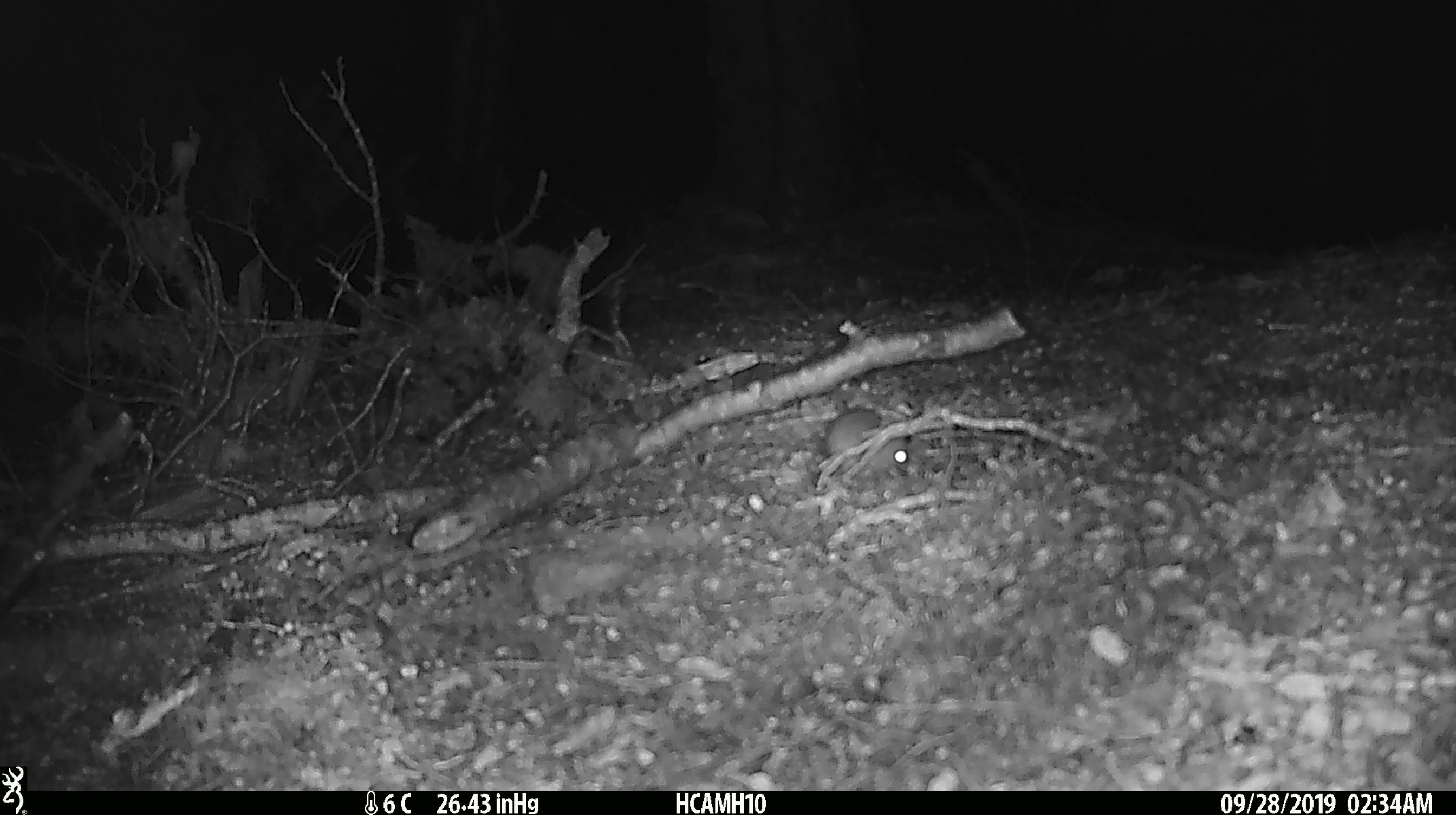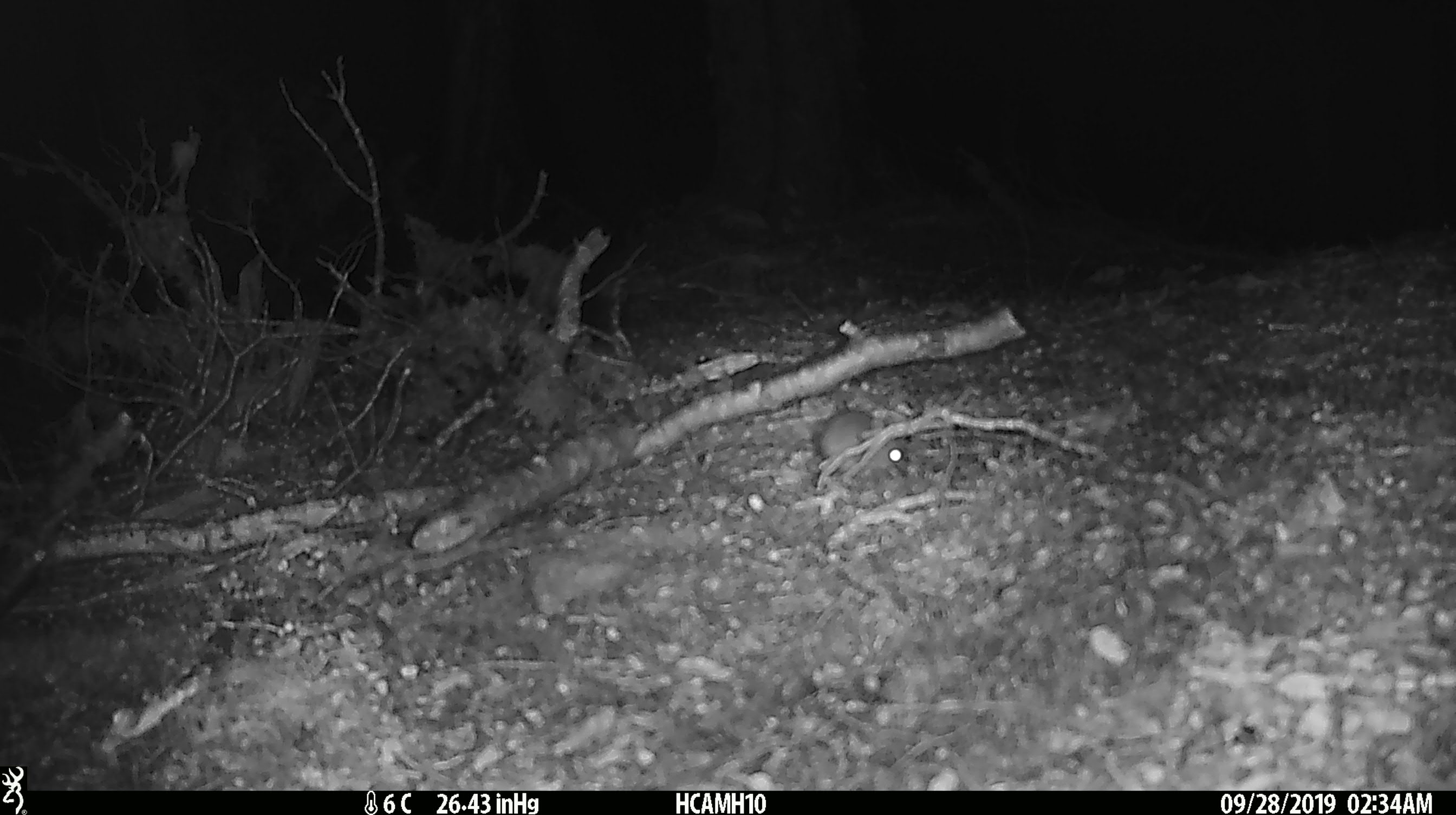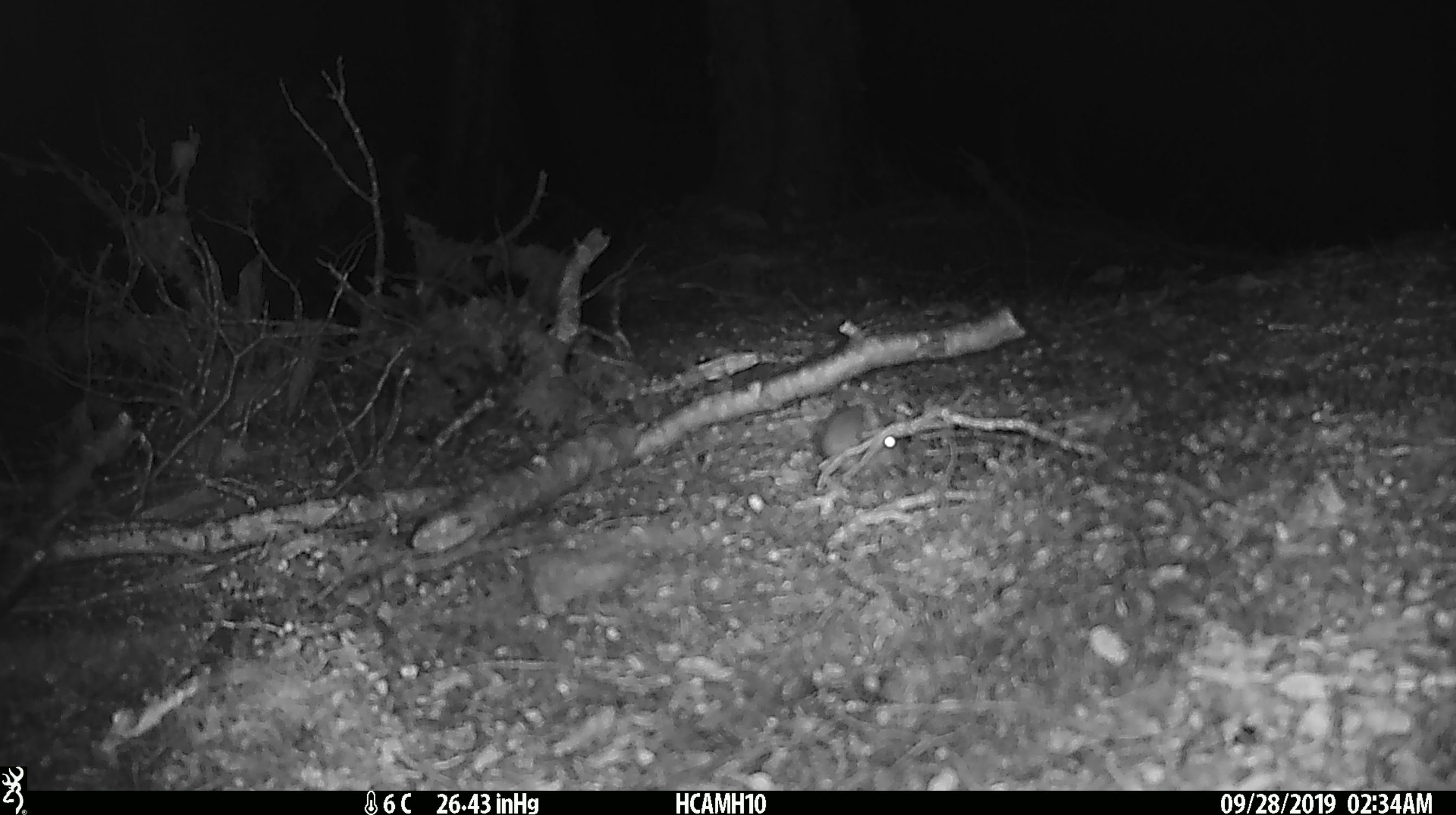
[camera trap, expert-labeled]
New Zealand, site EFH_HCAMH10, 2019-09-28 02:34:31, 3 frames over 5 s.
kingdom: Animalia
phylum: Chordata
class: Mammalia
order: Rodentia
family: Muridae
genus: Mus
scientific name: Mus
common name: mouse